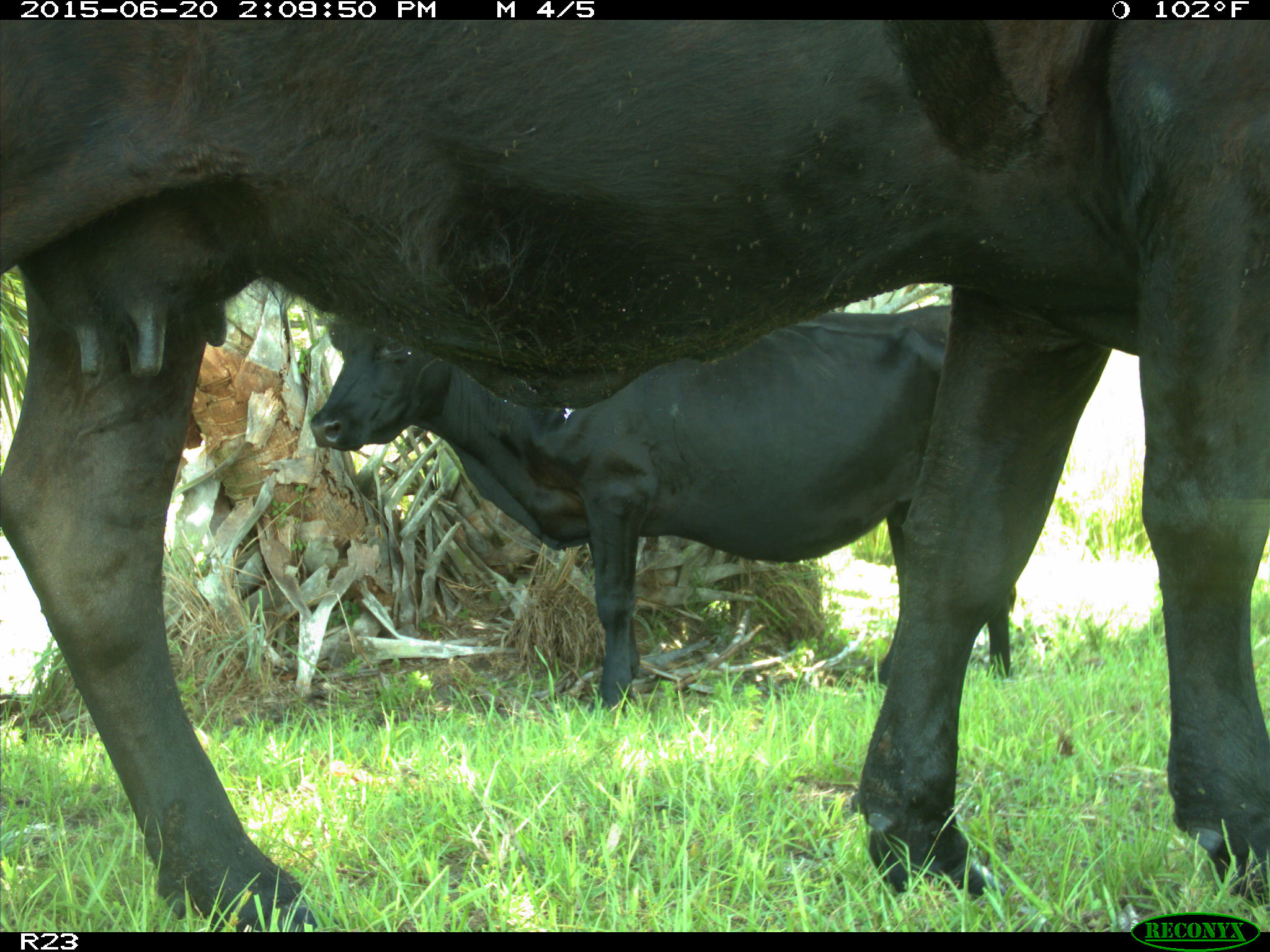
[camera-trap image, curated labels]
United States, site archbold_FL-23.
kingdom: Animalia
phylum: Chordata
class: Mammalia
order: Artiodactyla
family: Bovidae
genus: Bos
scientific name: Bos taurus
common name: domestic cow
Bos taurus (domestic cow).